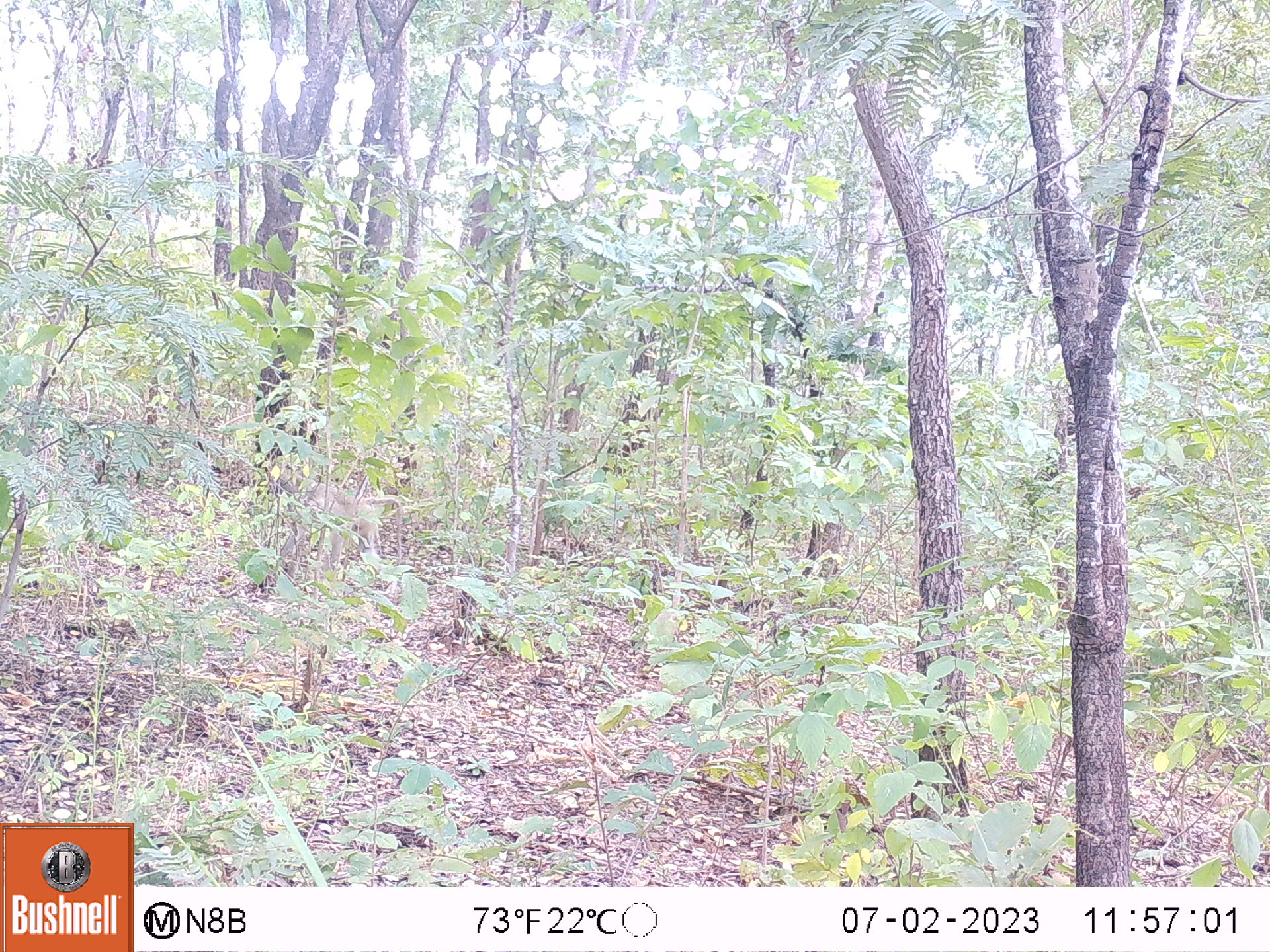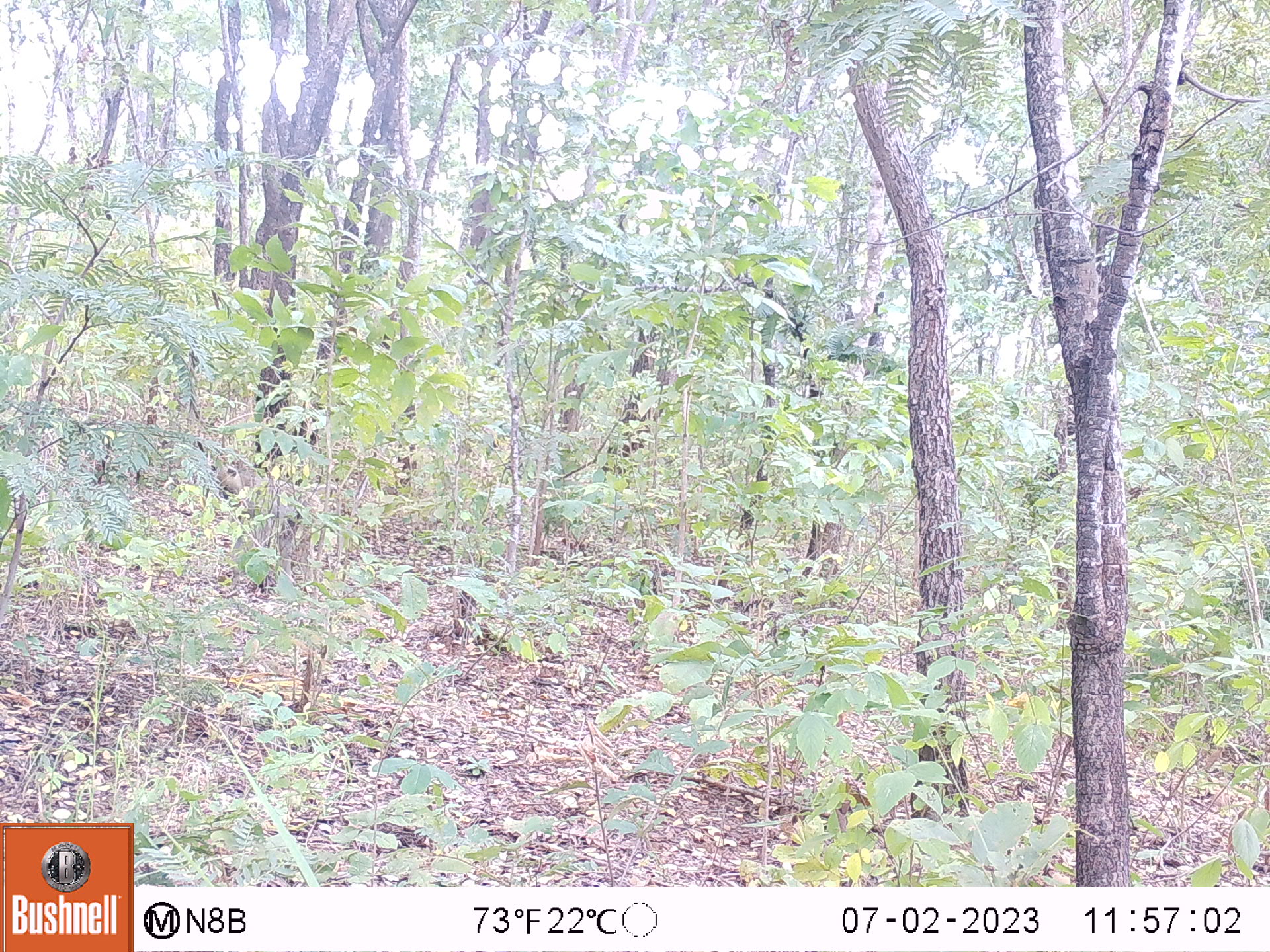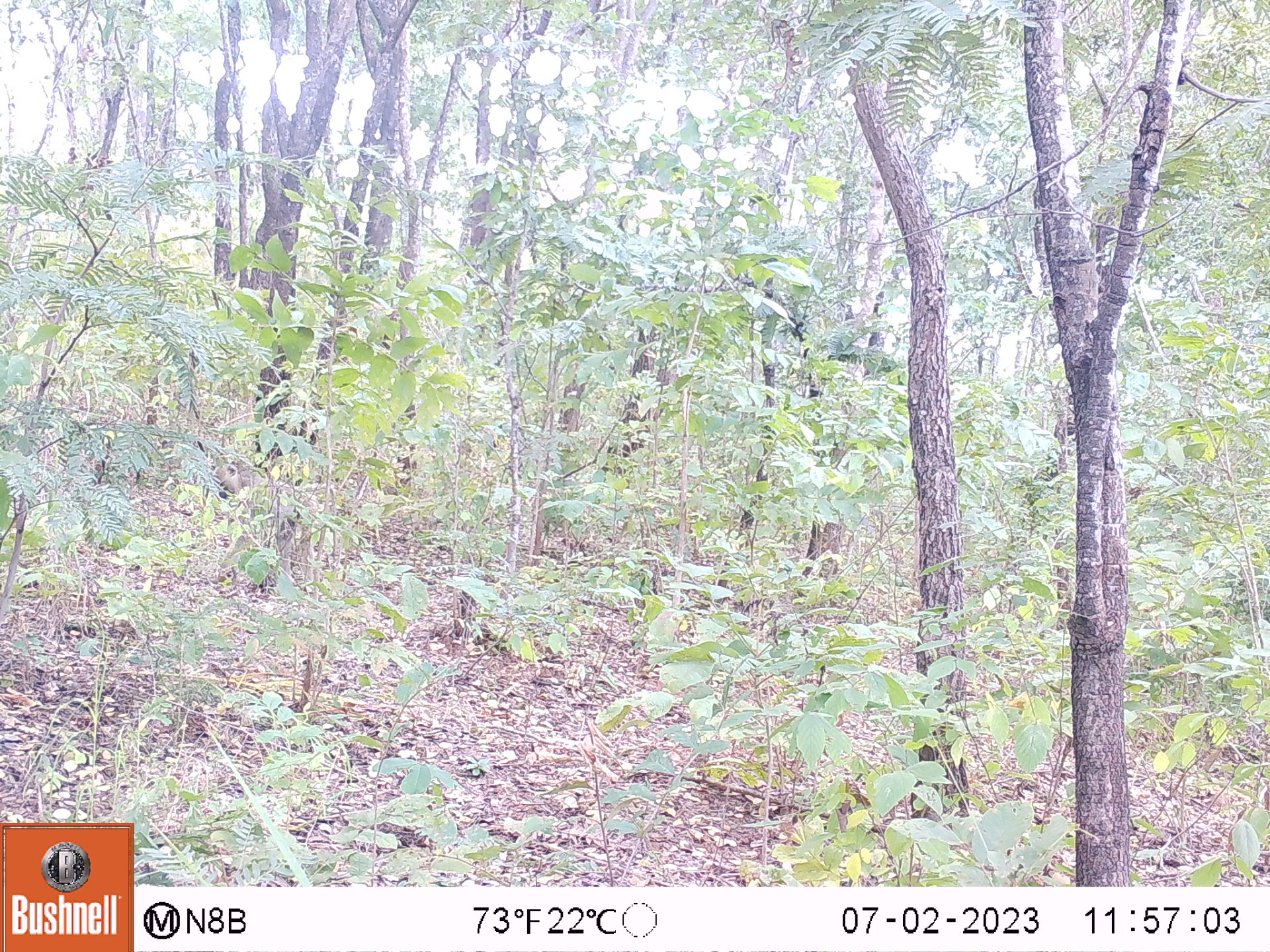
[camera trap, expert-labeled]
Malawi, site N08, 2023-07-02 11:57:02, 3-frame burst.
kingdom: Animalia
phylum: Chordata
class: Mammalia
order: Primates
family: Cercopithecidae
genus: Papio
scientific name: Papio cynocephalus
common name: yellow baboon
Yellow baboon (Papio cynocephalus), count 1.